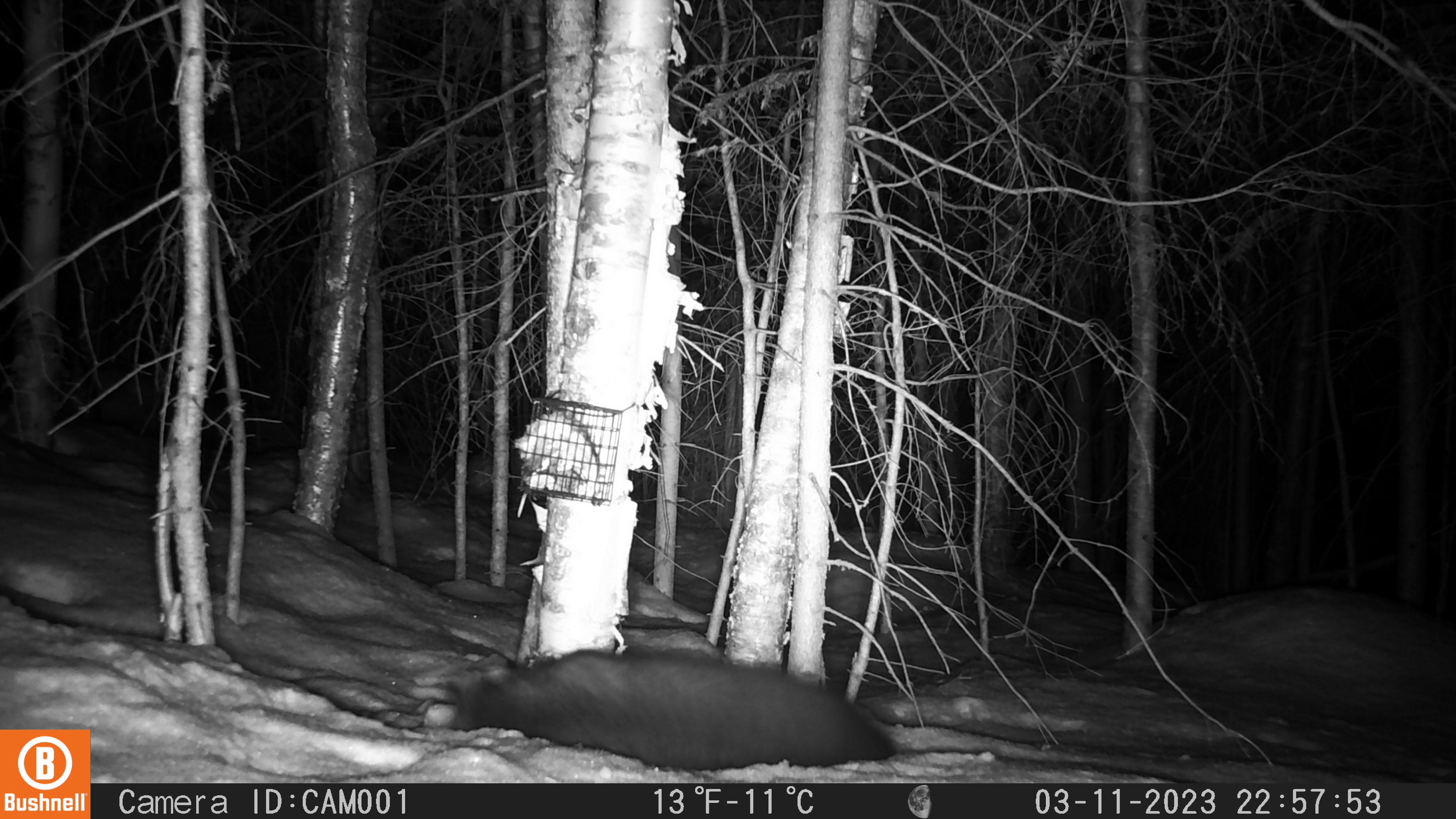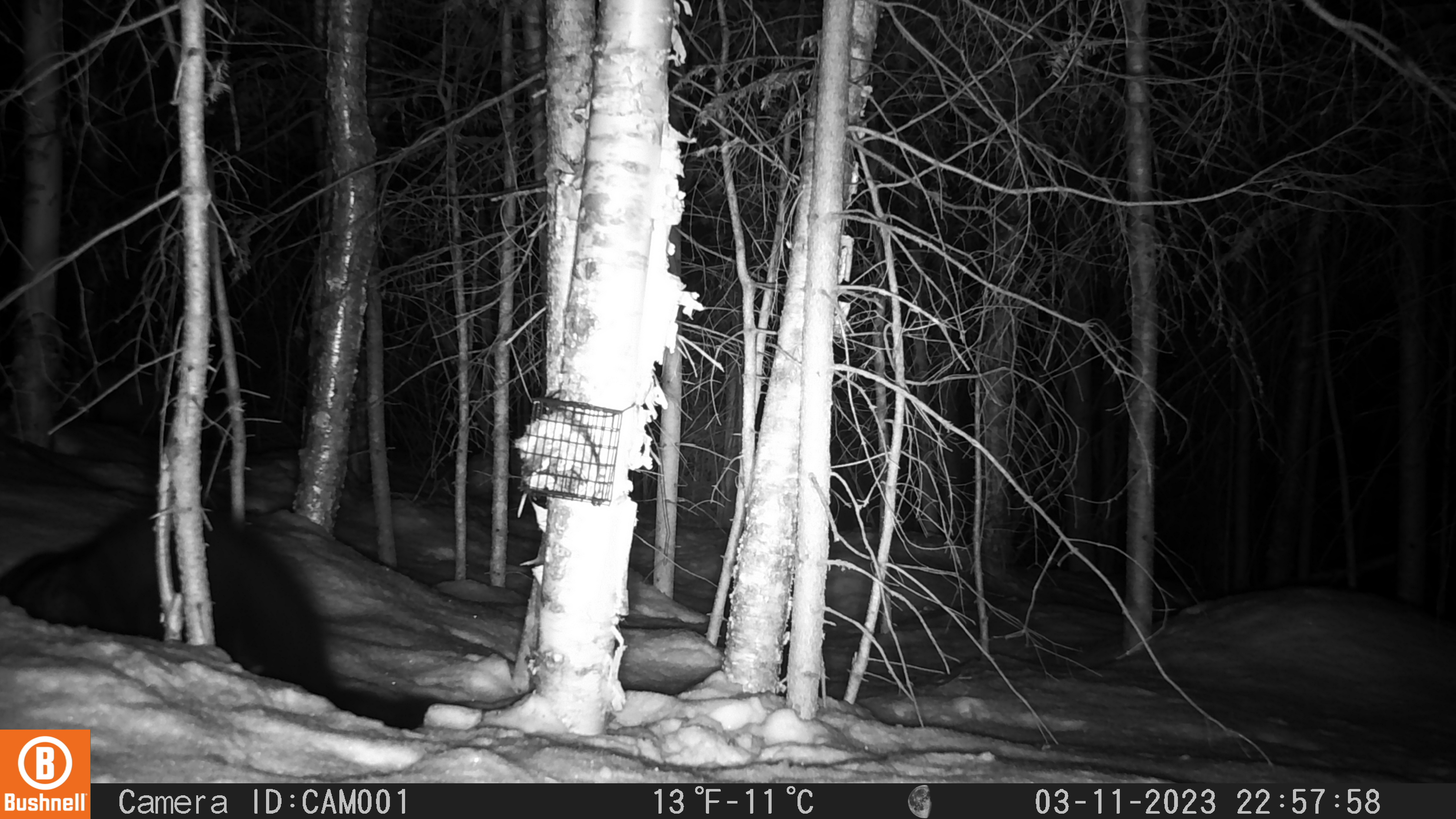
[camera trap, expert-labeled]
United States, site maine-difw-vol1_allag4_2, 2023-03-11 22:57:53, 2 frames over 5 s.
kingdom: Animalia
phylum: Chordata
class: Mammalia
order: Carnivora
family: Mustelidae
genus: Pekania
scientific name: Pekania pennanti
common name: fisher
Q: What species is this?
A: Fisher (Pekania pennanti).